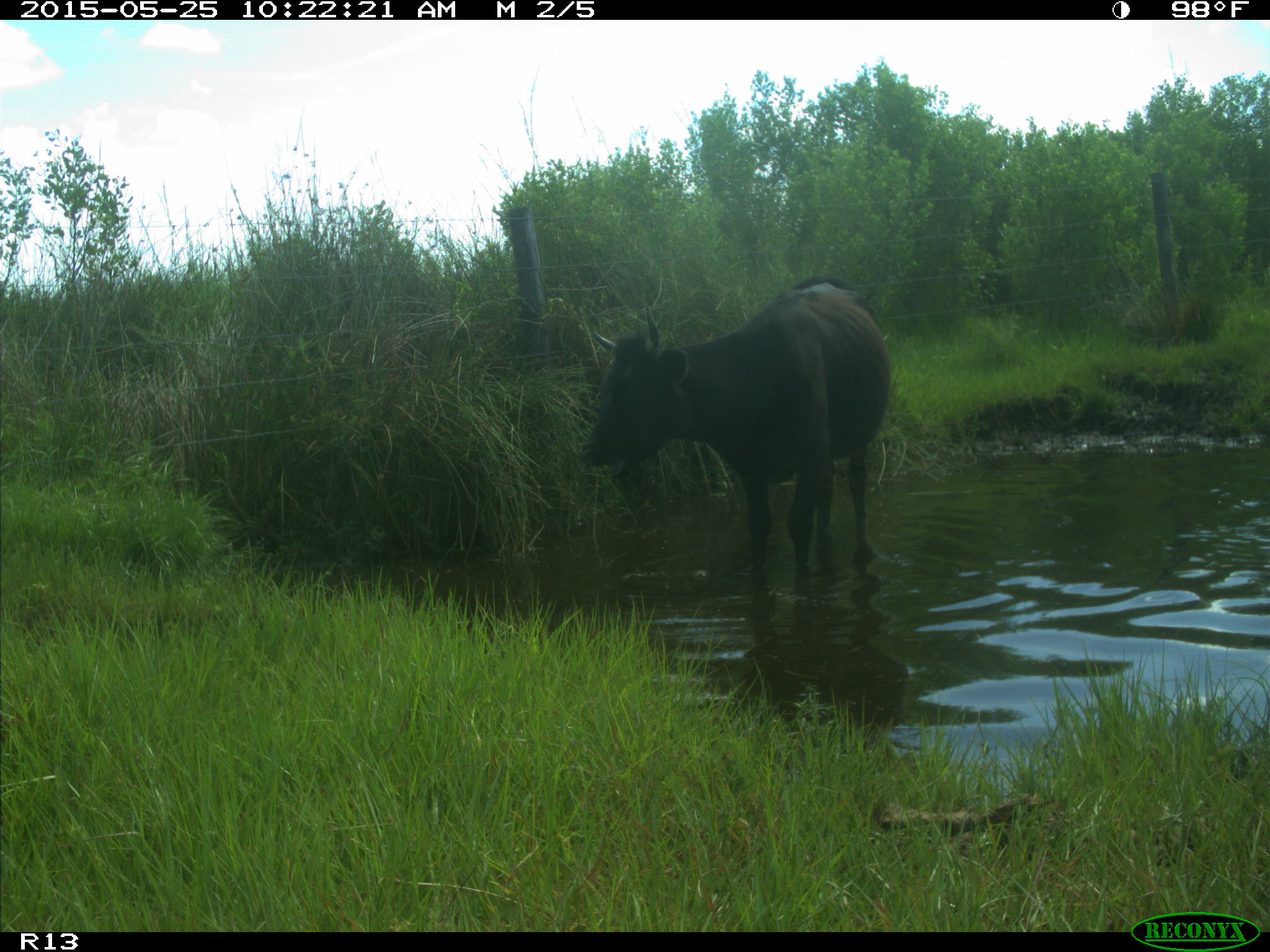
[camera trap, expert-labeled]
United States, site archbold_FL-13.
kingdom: Animalia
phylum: Chordata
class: Mammalia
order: Artiodactyla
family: Bovidae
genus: Bos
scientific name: Bos taurus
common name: domestic cow